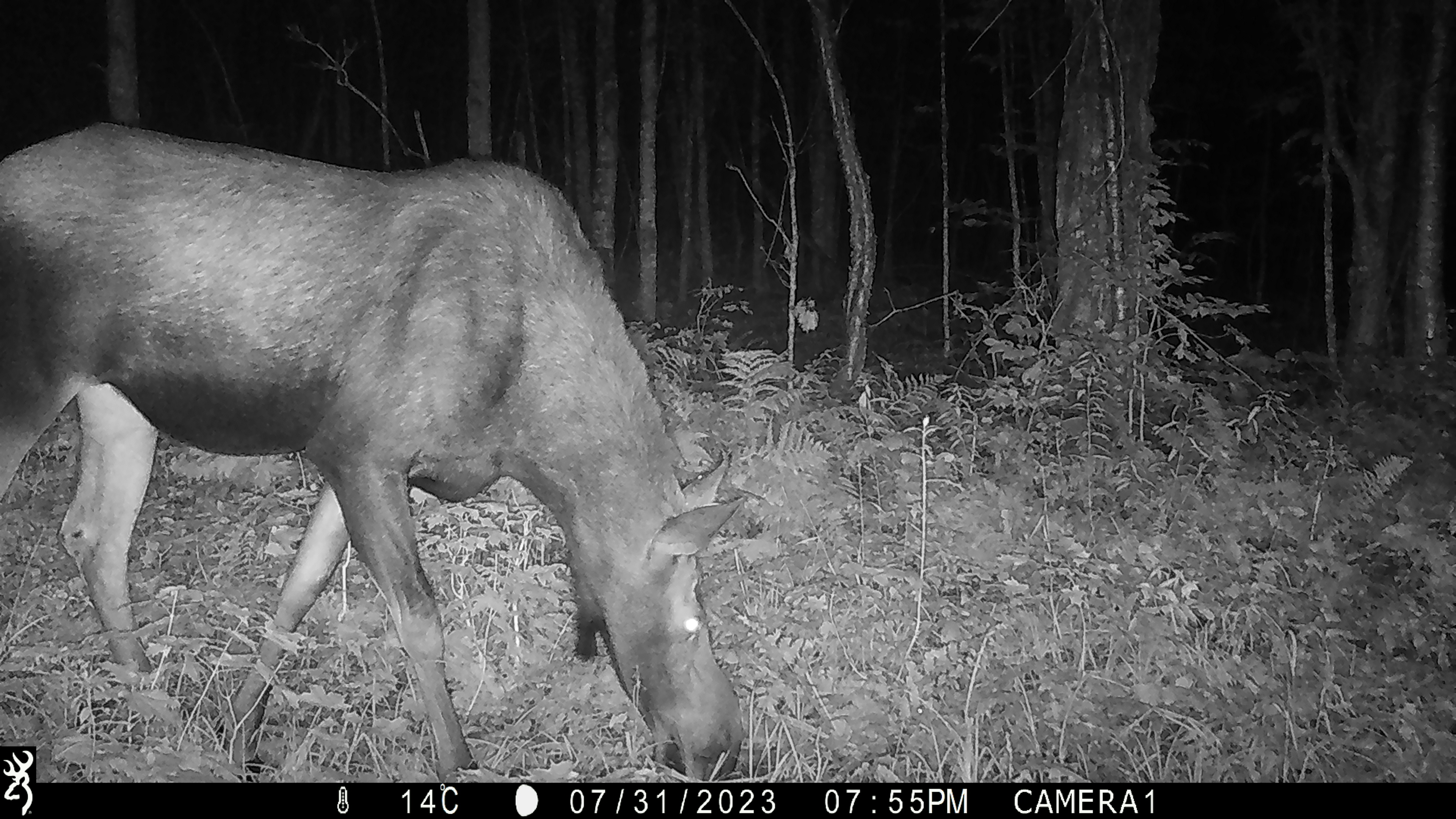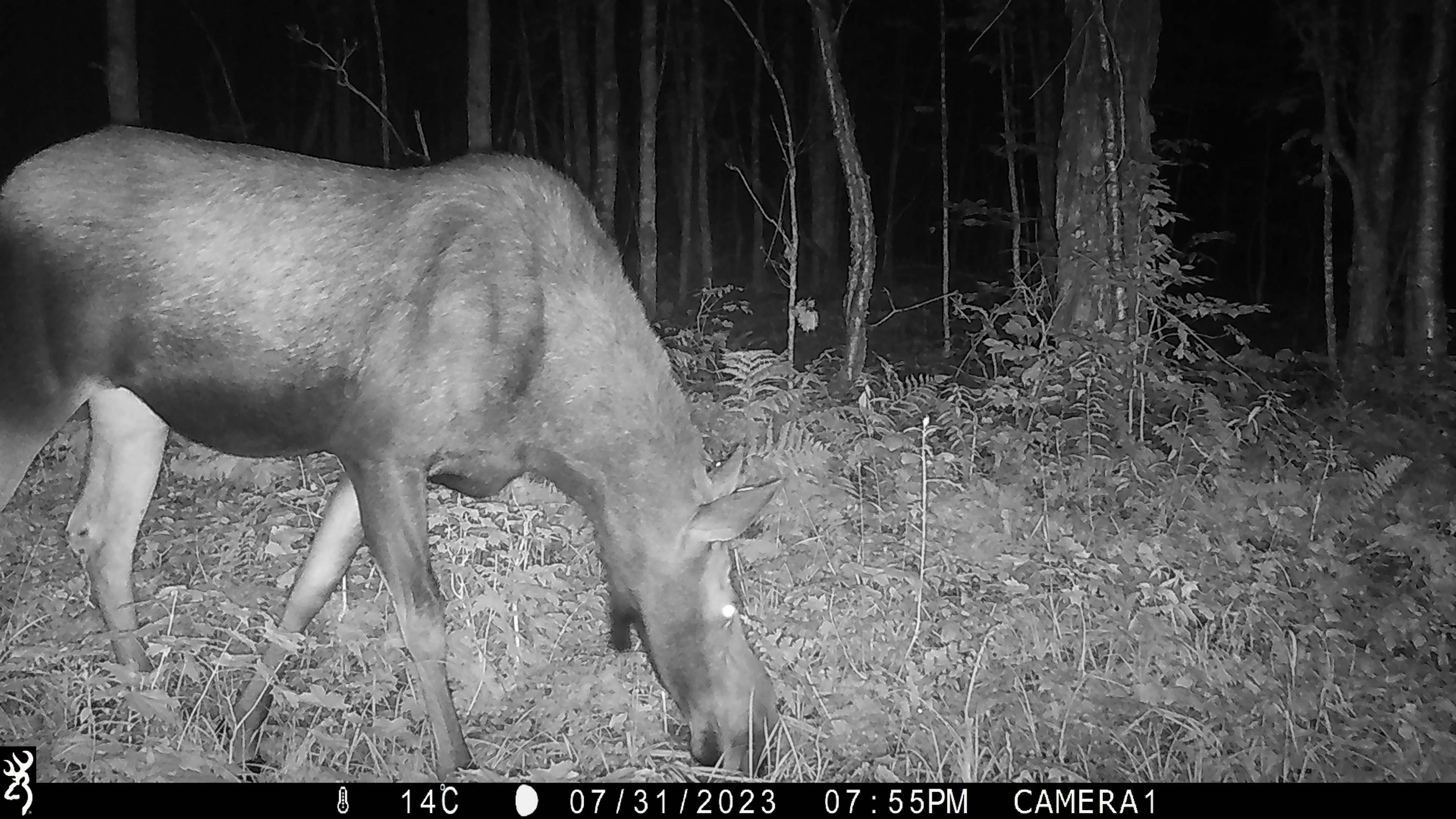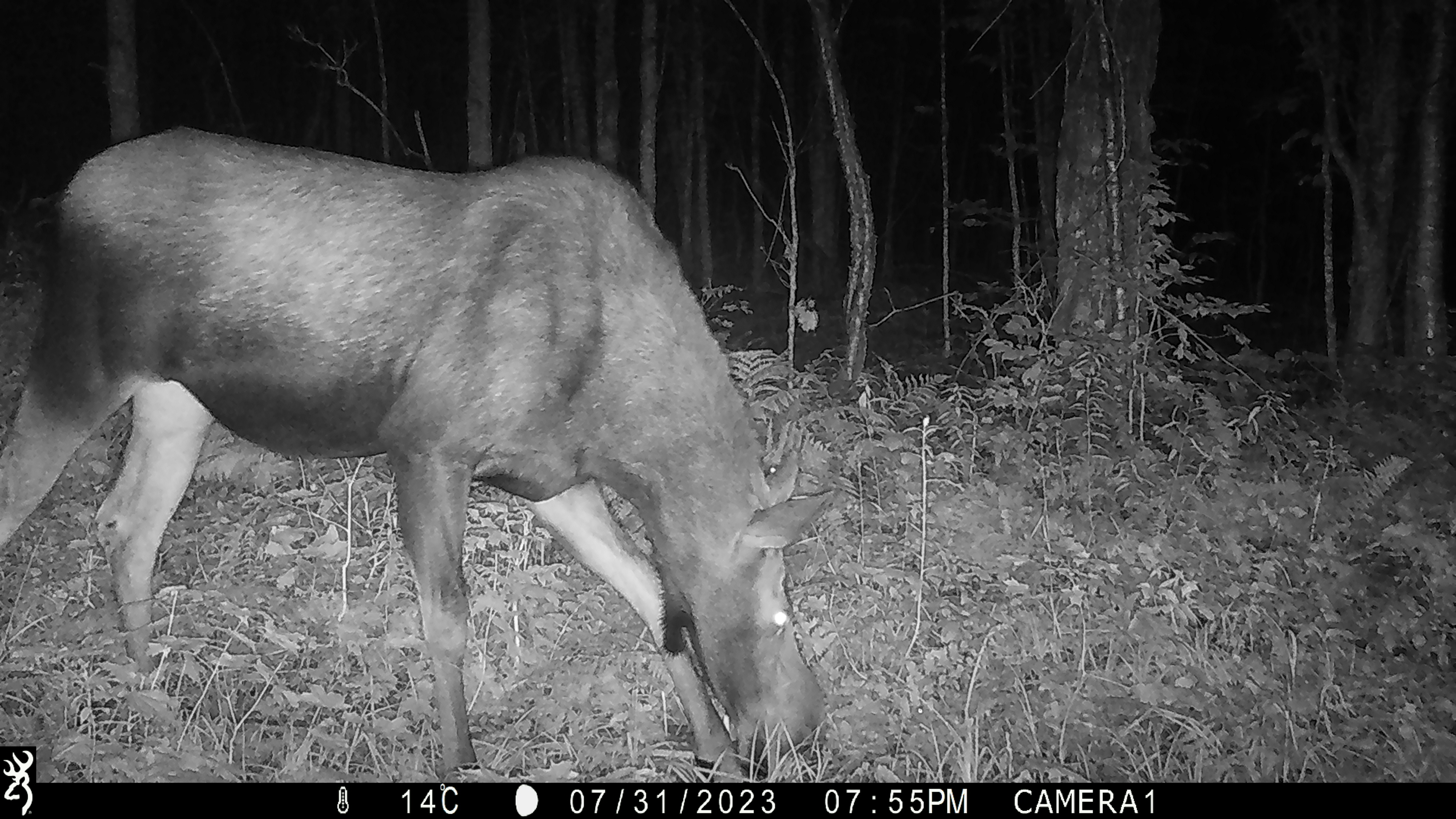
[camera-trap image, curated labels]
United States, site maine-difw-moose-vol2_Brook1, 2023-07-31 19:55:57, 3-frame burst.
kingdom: Animalia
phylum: Chordata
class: Mammalia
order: Artiodactyla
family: Cervidae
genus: Alces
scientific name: Alces alces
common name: moose